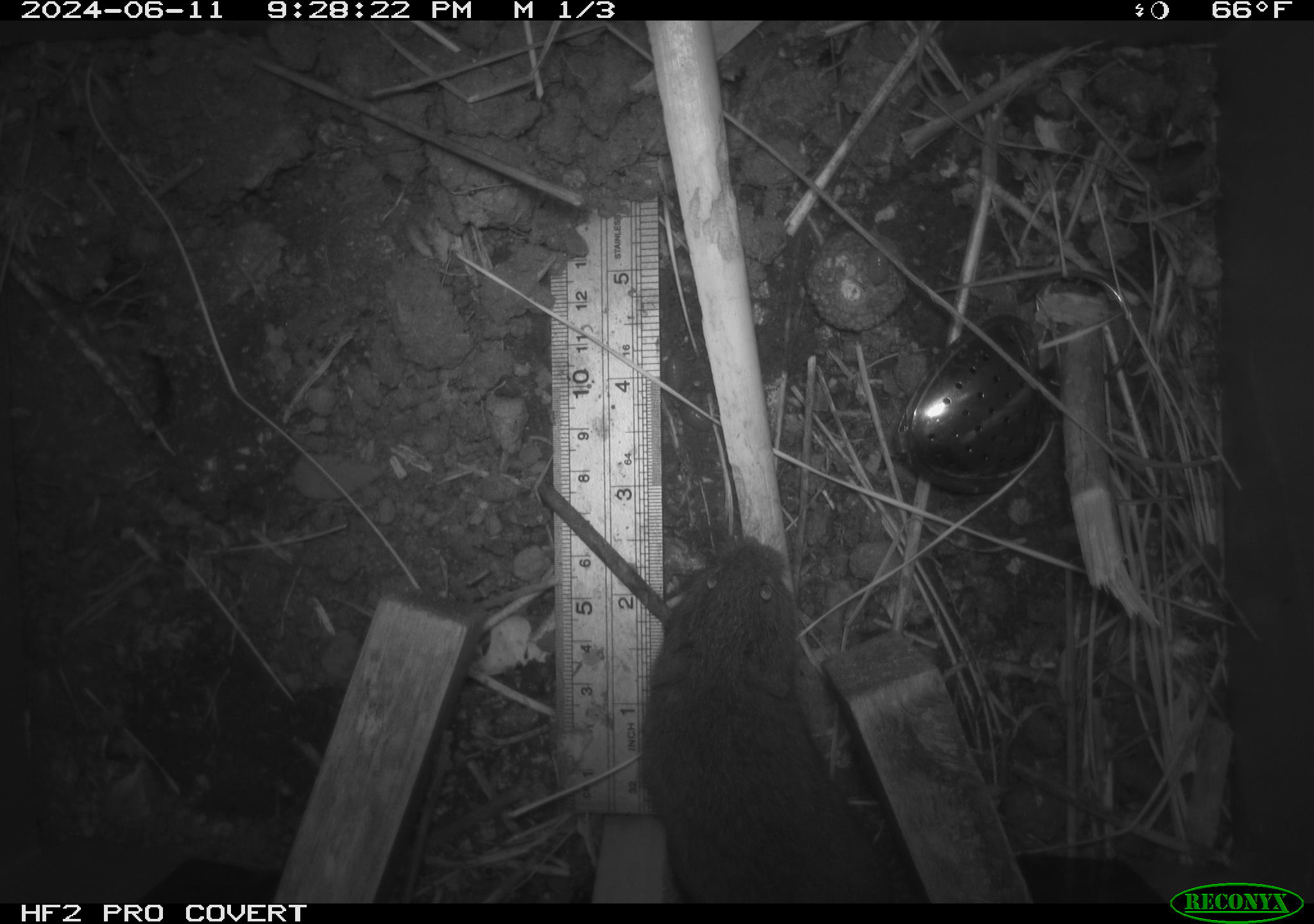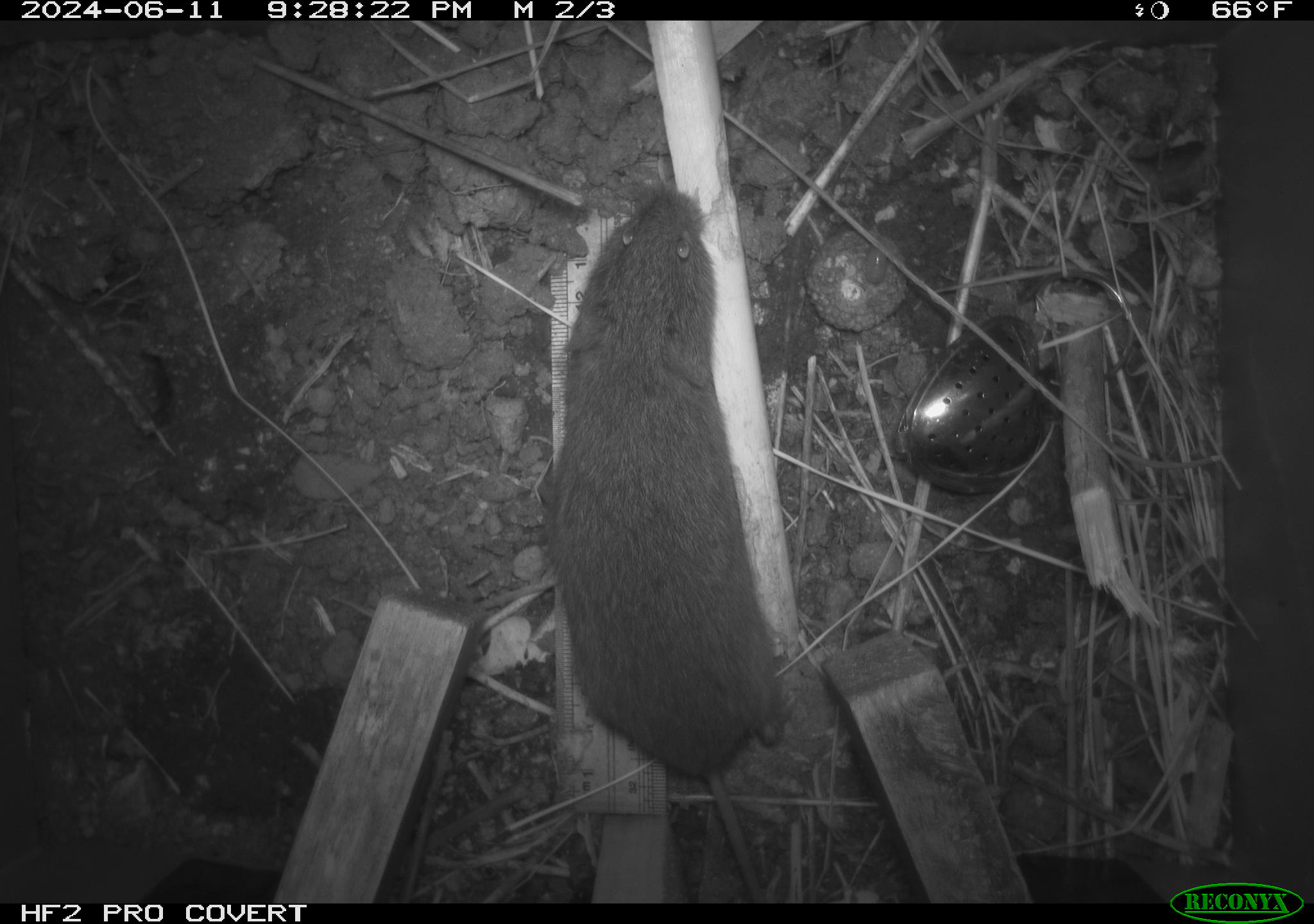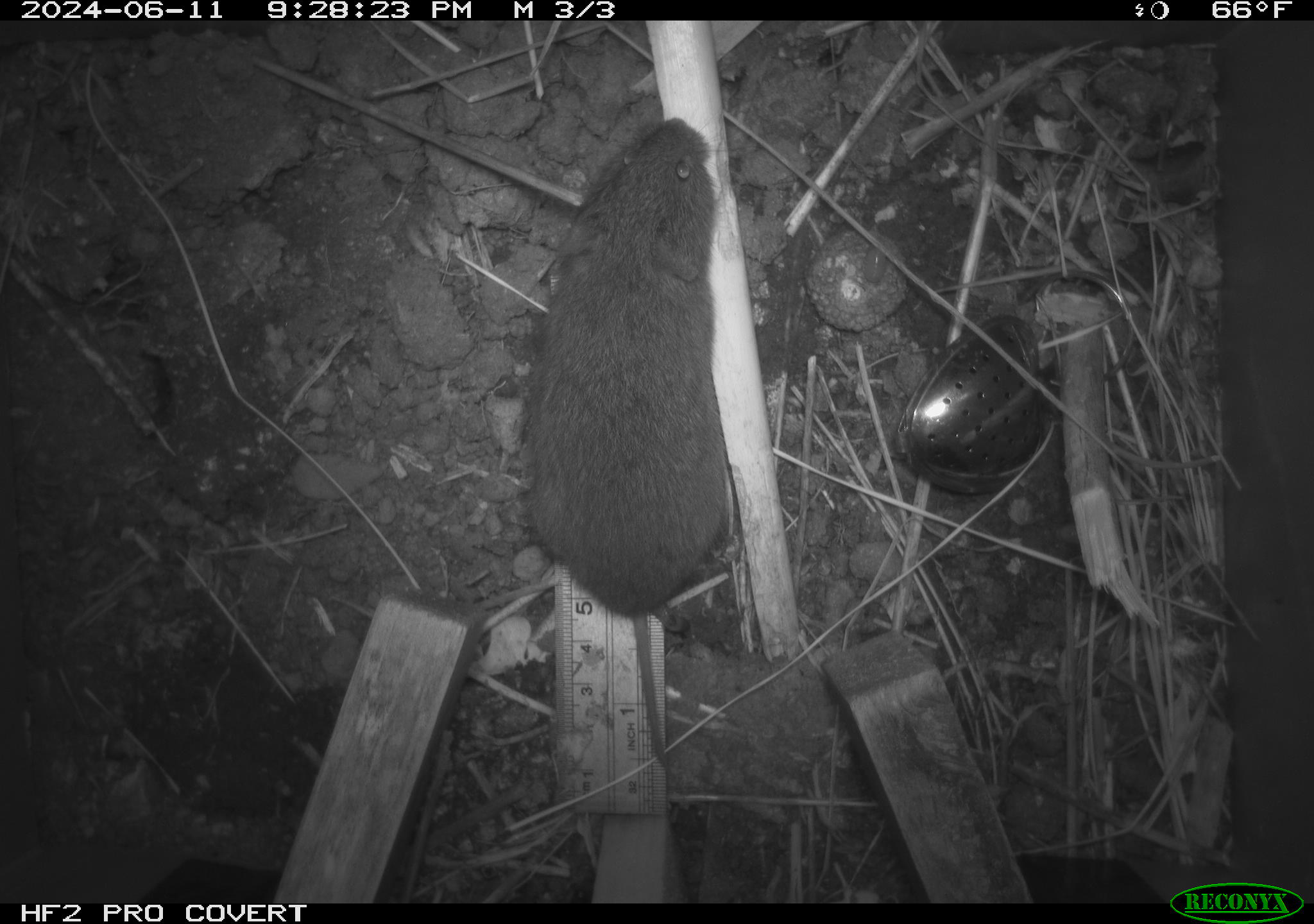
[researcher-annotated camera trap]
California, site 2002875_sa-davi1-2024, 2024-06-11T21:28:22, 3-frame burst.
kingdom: Animalia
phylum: Chordata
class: Mammalia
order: Rodentia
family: Cricetidae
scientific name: Arvicolinae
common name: voles, lemmings, and muskrats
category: arvicolinae subfamily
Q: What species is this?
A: Arvicolinae subfamily (voles, lemmings, and muskrats) (Arvicolinae).